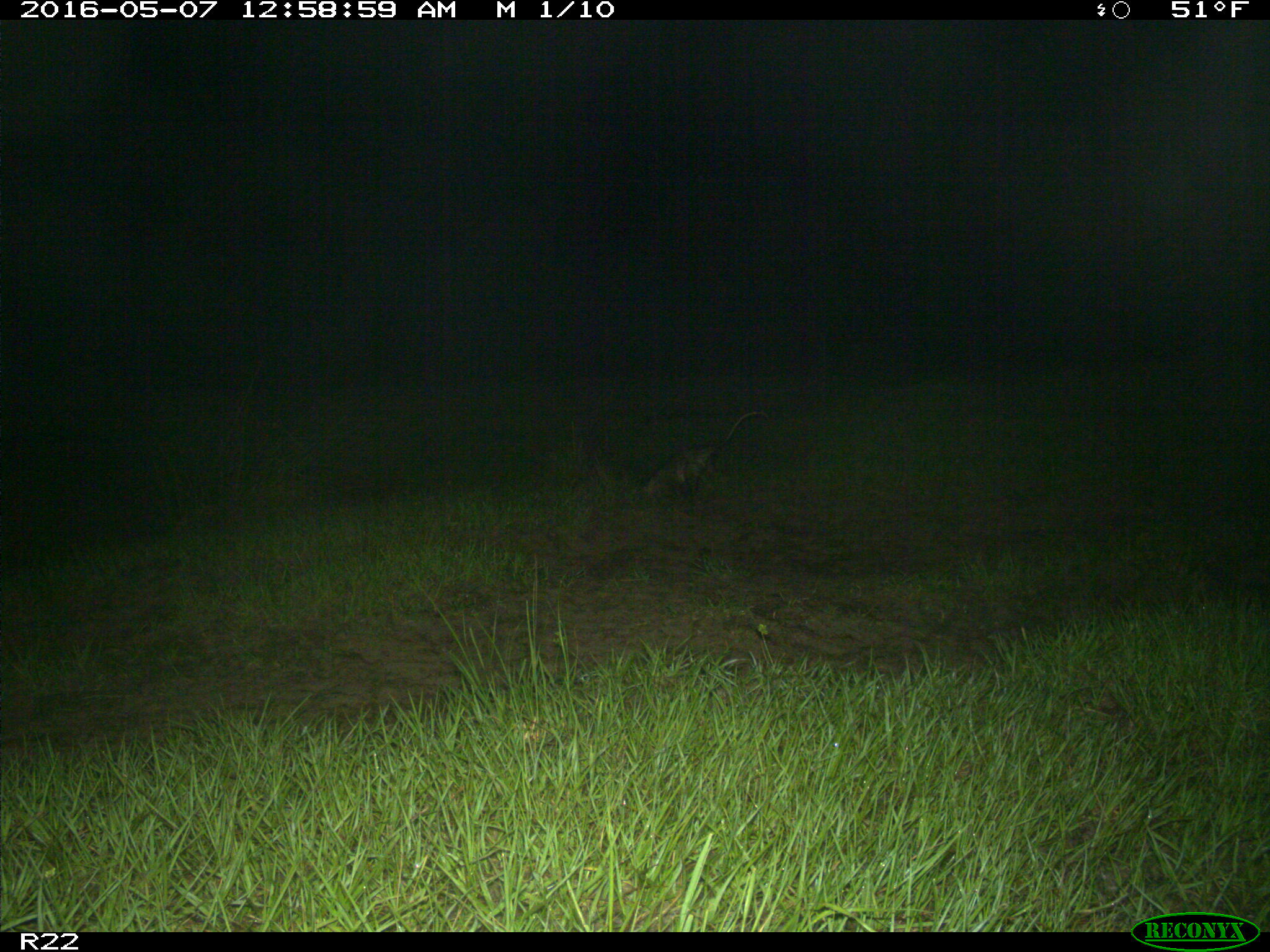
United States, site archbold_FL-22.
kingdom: Animalia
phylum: Chordata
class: Mammalia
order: Didelphimorphia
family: Didelphidae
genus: Didelphis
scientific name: Didelphis virginiana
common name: virginia opossum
Didelphis virginiana (virginia opossum).